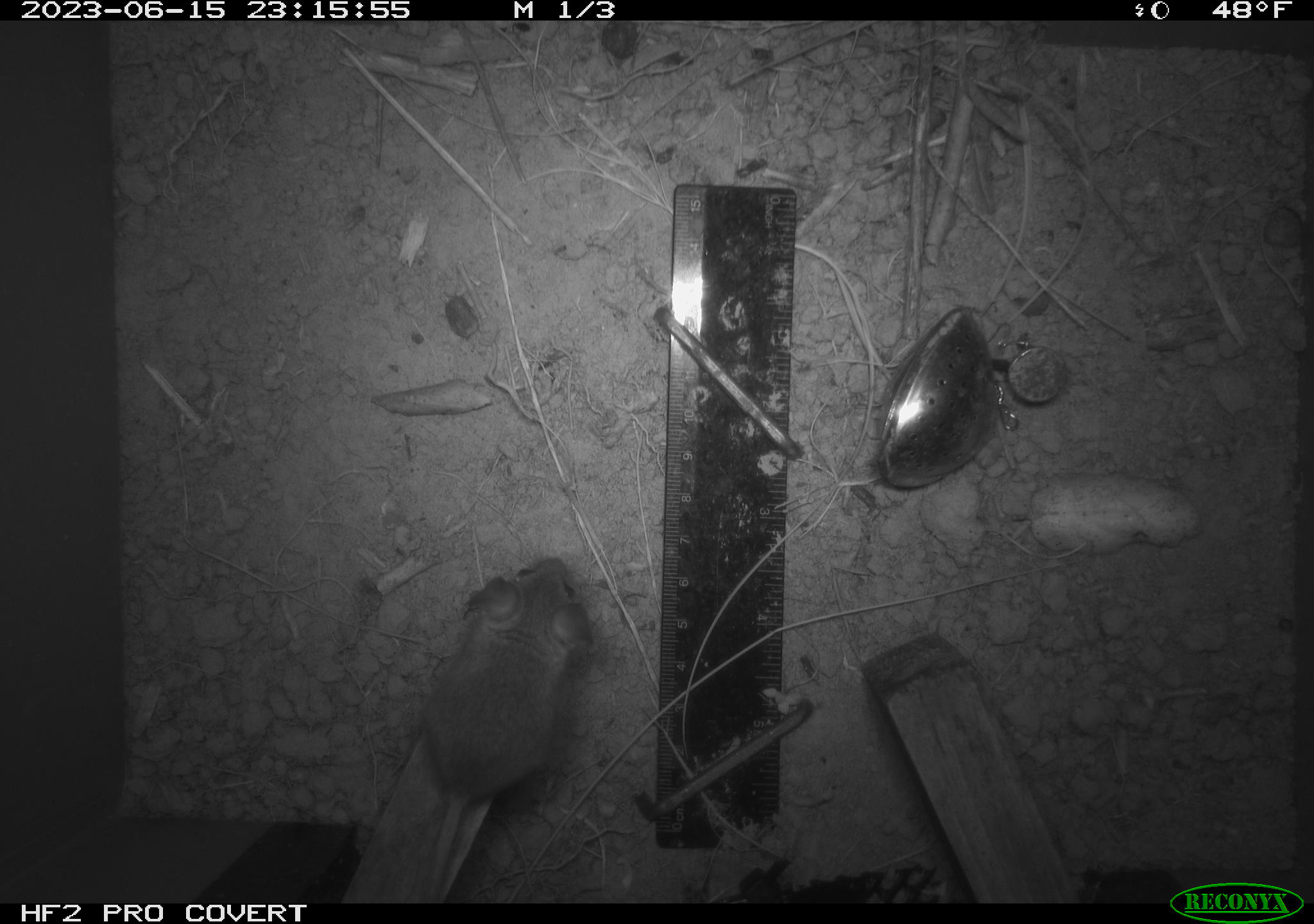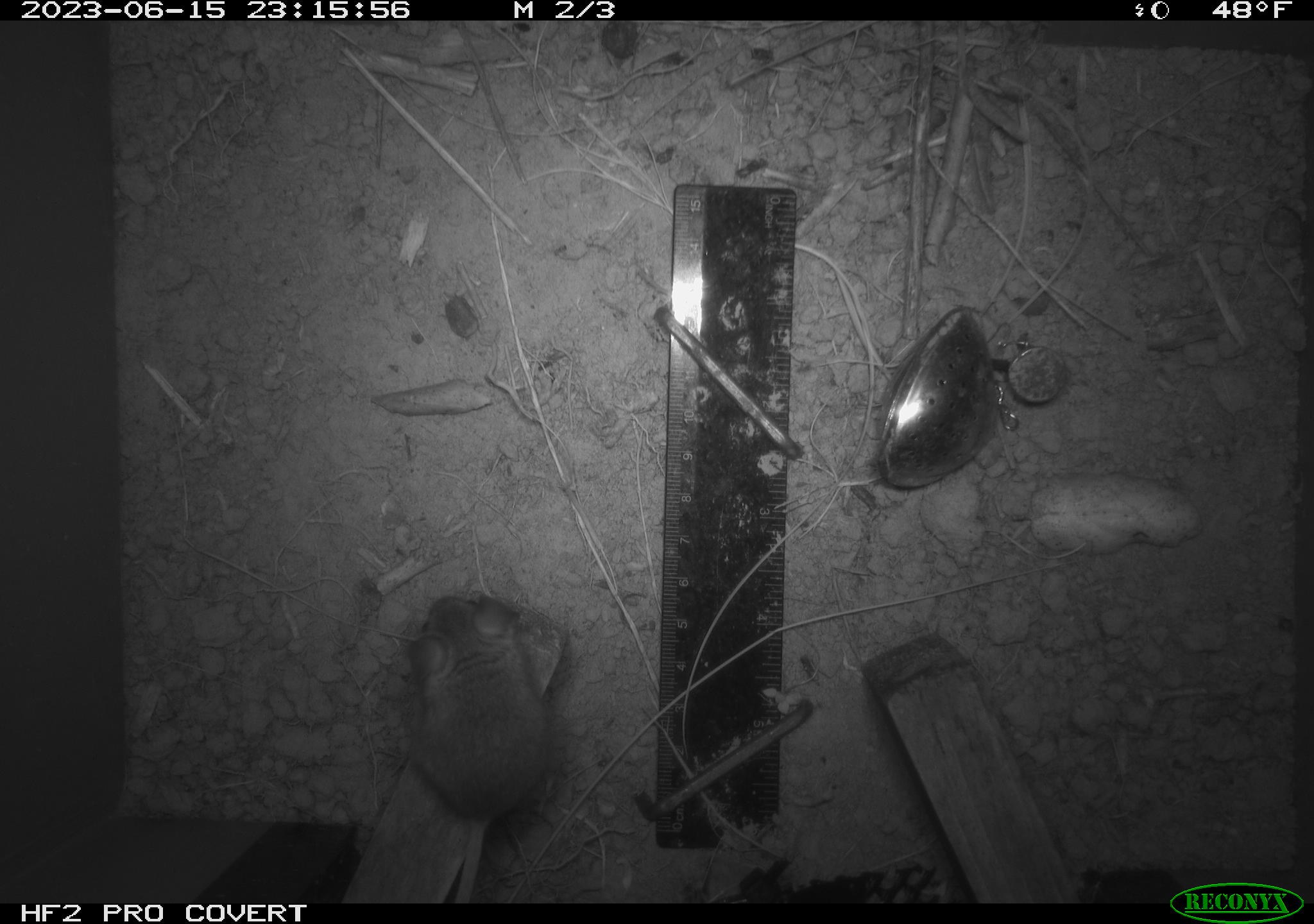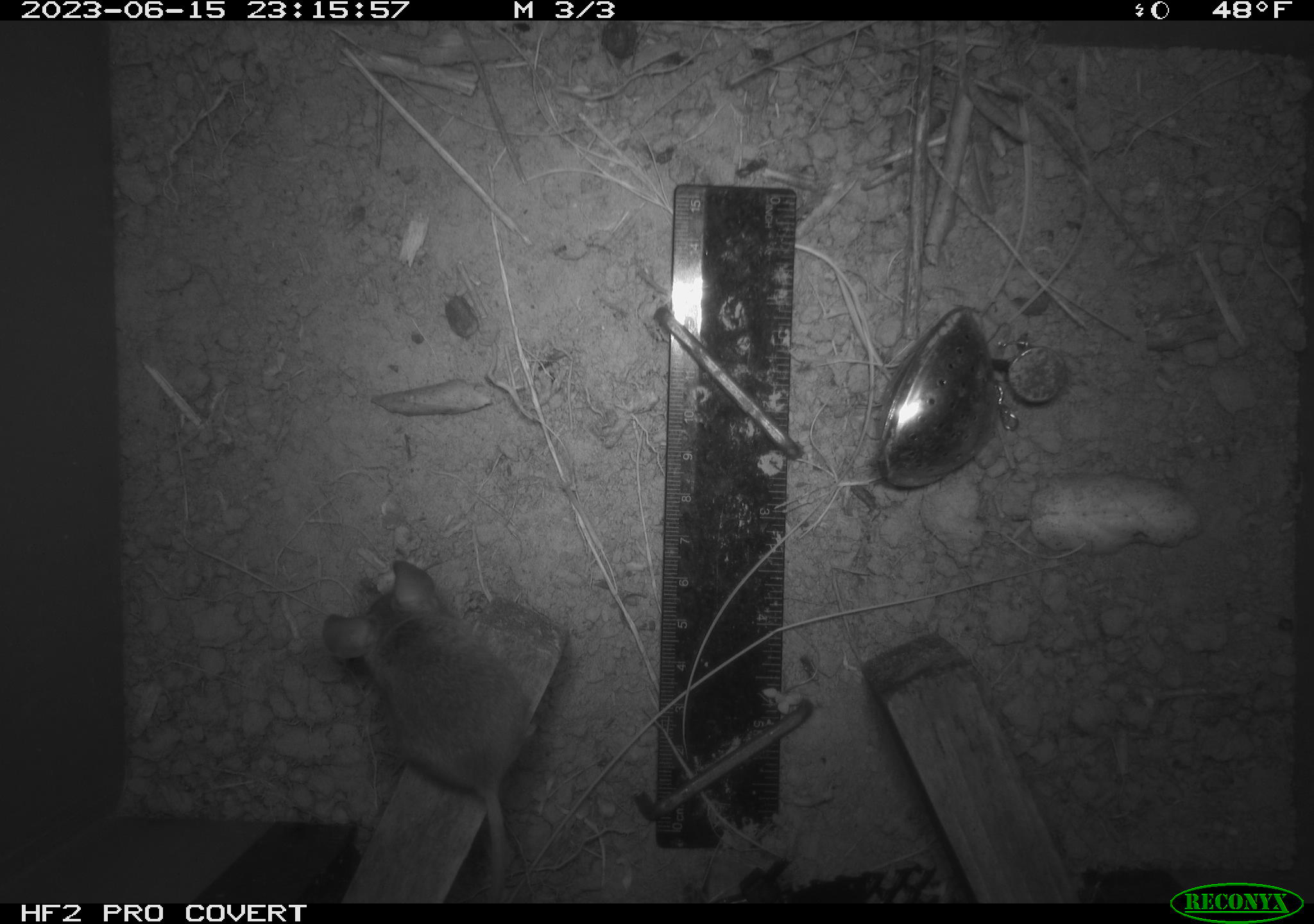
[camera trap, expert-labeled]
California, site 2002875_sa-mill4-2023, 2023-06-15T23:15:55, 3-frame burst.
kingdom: Animalia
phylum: Chordata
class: Mammalia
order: Rodentia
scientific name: Rodentia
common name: mouse species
Mouse species (Rodentia).